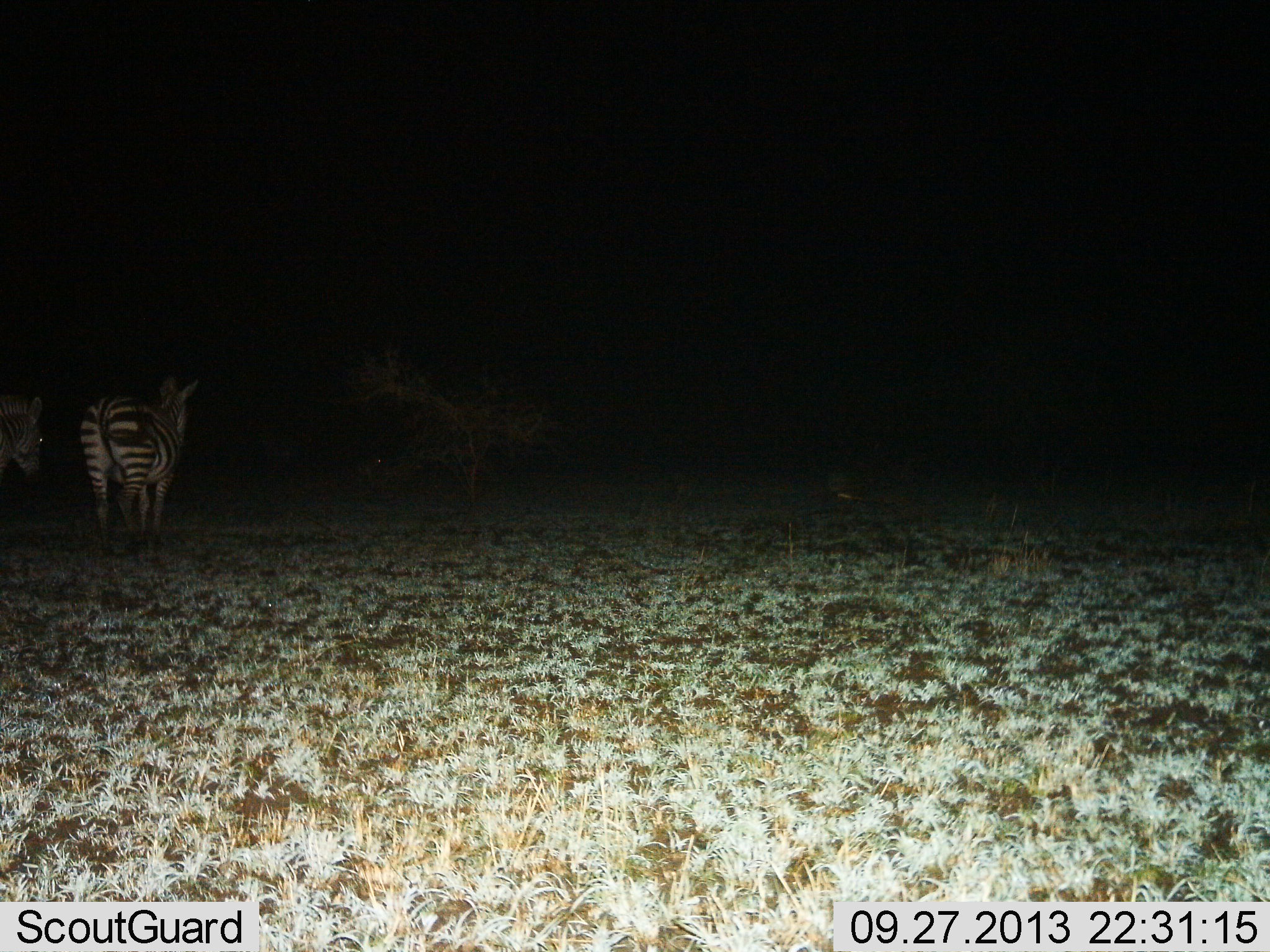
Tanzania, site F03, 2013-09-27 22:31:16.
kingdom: Animalia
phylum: Chordata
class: Mammalia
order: Perissodactyla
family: Equidae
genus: Equus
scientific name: Equus quagga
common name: plains zebra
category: zebra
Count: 2.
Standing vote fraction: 80%.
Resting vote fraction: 10%.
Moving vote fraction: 10%.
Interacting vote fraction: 0%.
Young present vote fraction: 0%.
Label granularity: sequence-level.